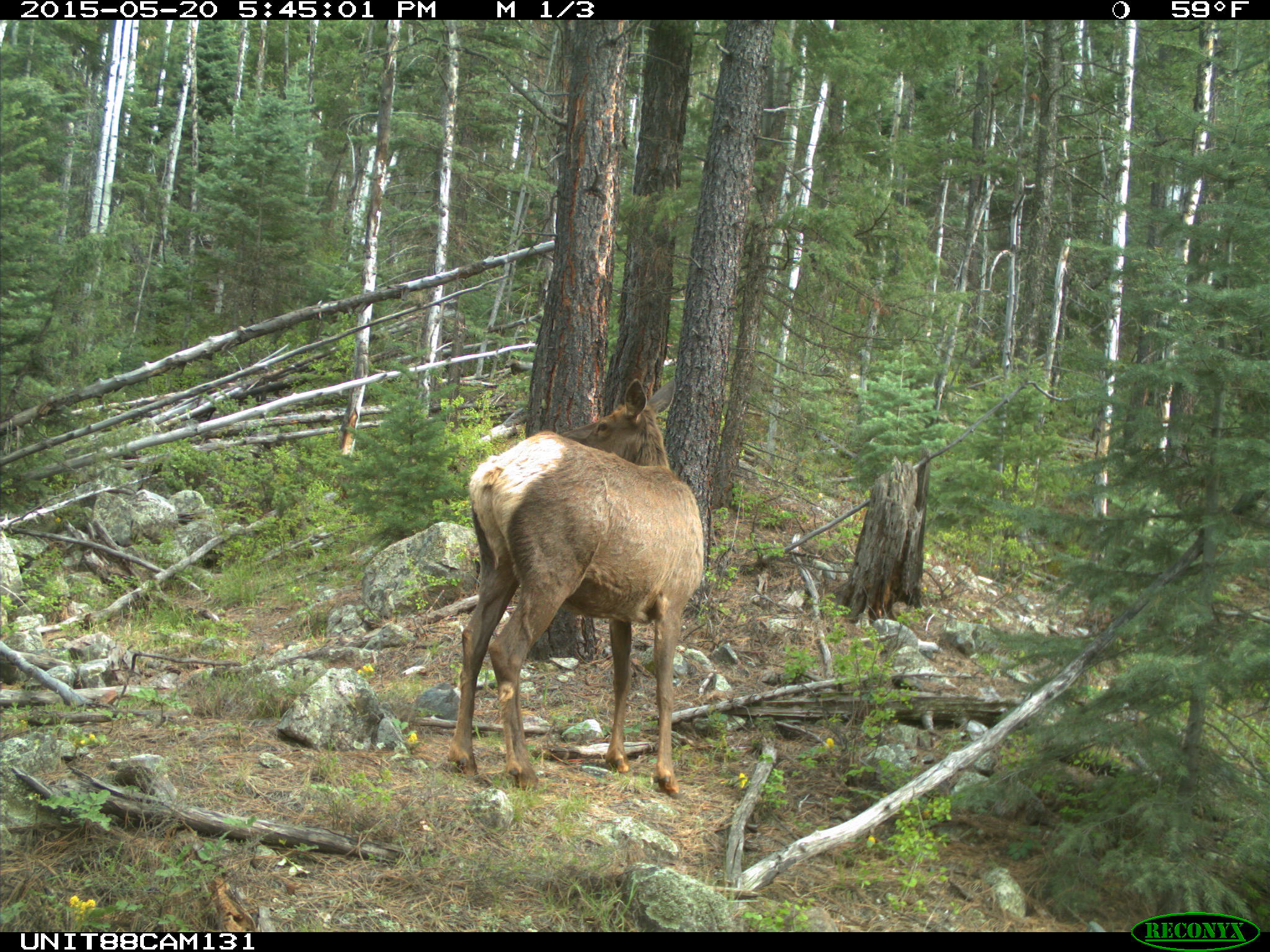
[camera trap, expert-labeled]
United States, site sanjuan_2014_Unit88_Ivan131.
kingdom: Animalia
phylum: Chordata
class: Mammalia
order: Artiodactyla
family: Cervidae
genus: Cervus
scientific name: Cervus elaphus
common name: red deer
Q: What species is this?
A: Cervus elaphus (red deer).